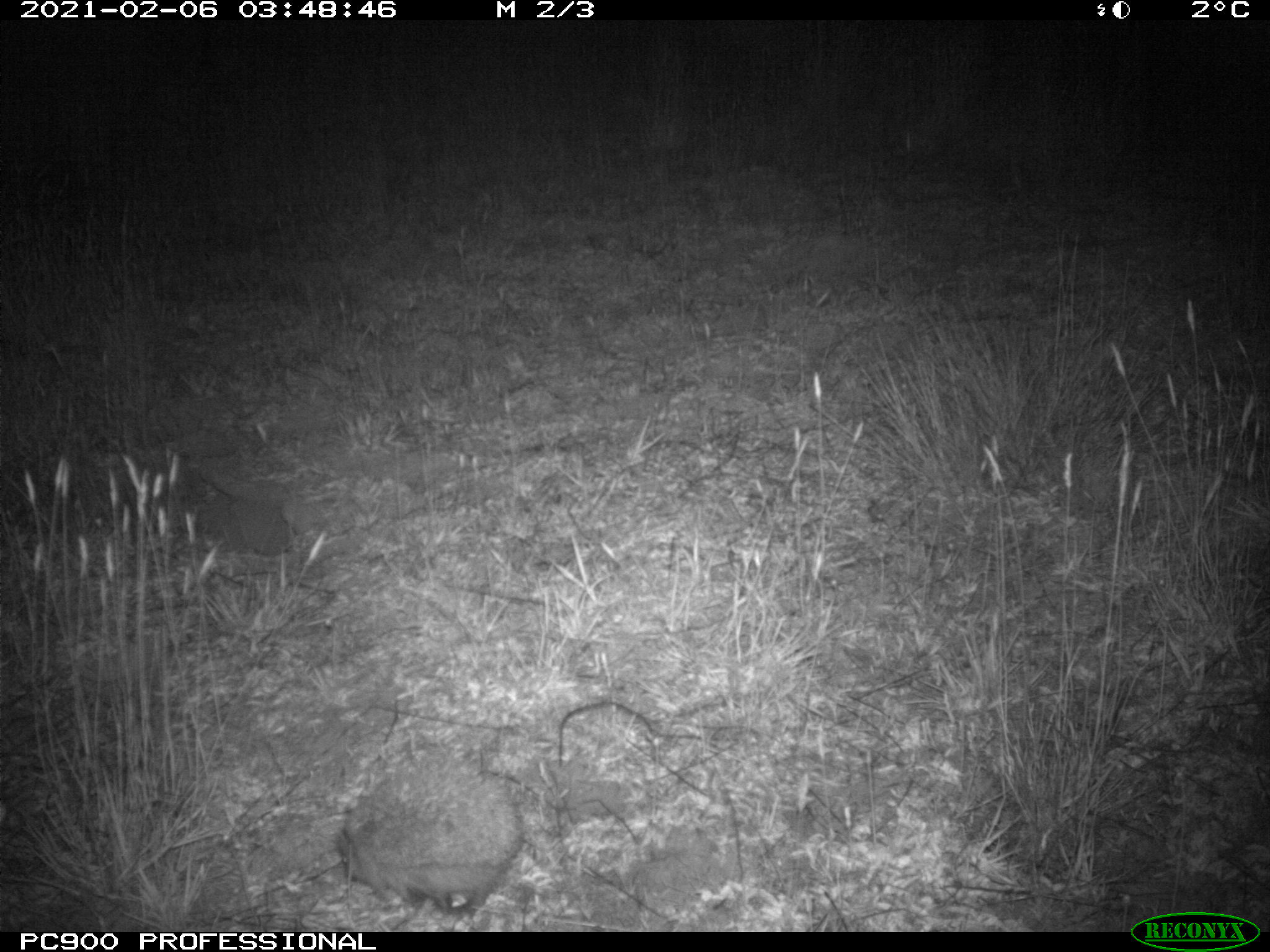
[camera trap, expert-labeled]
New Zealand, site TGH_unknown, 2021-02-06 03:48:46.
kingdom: Animalia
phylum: Chordata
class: Mammalia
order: Eulipotyphla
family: Erinaceidae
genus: Erinaceus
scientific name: Erinaceus europaeus europaeus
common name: european hedgehog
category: hedgehog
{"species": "hedgehog (european hedgehog) (Erinaceus europaeus europaeus)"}